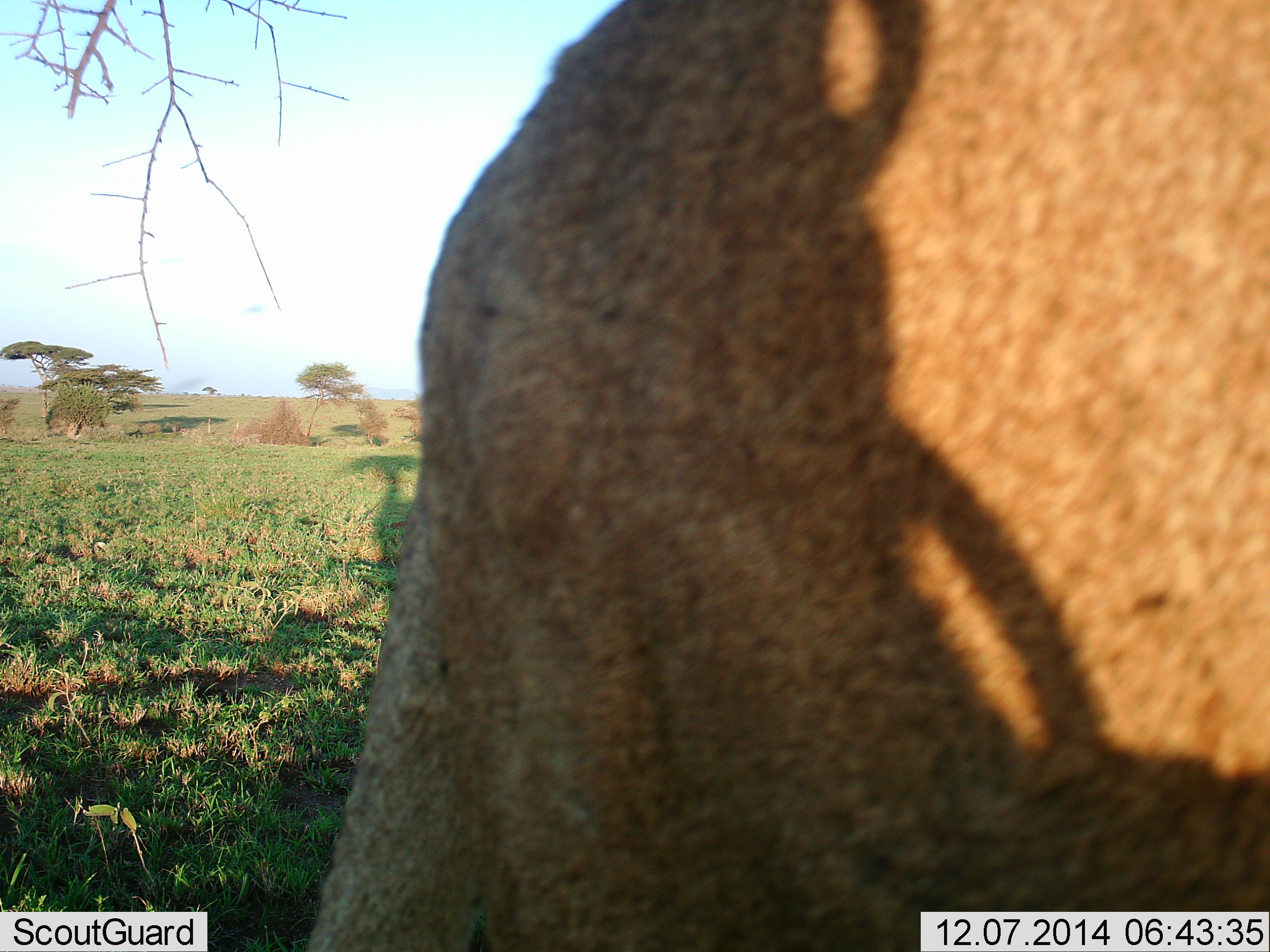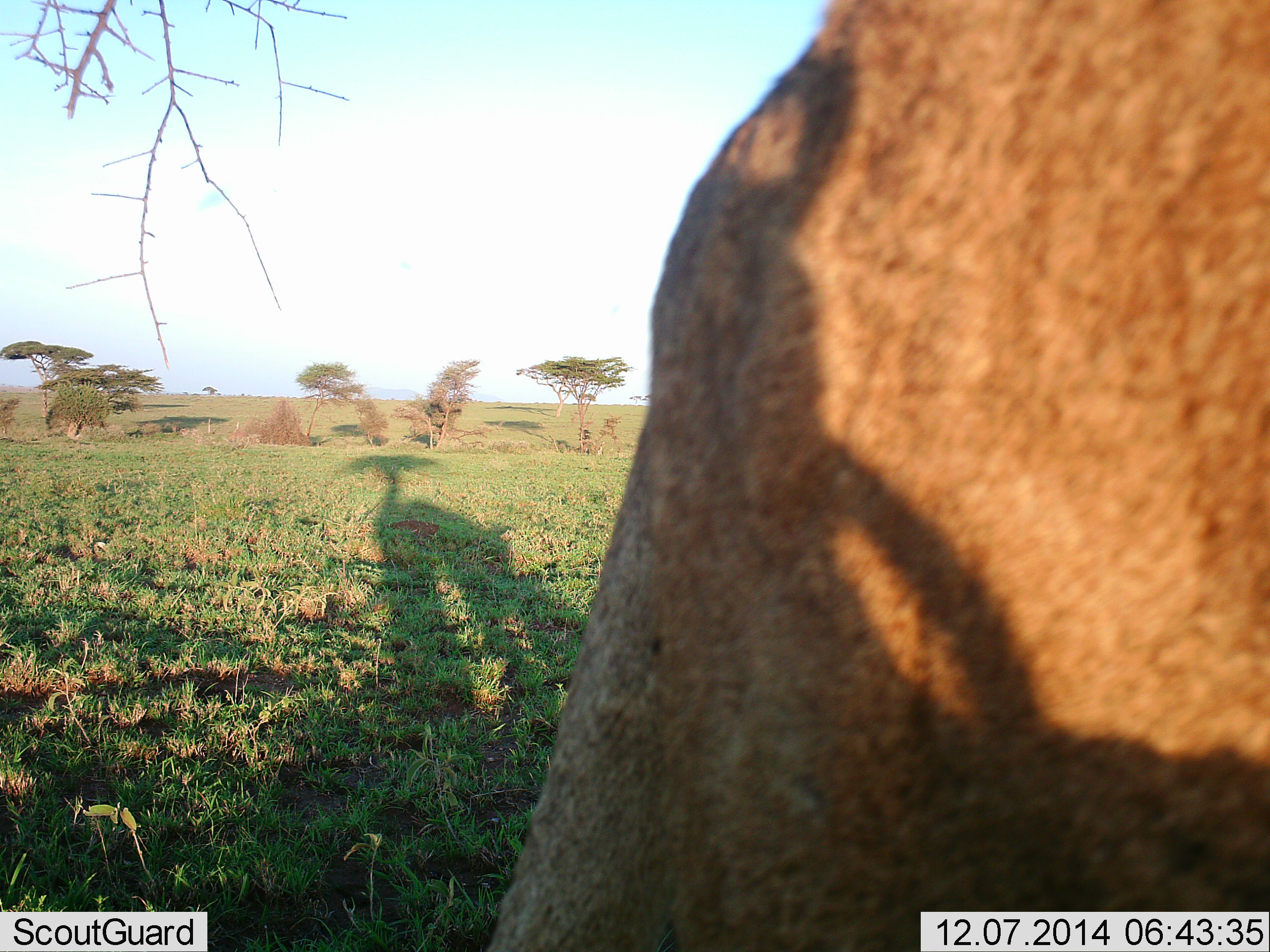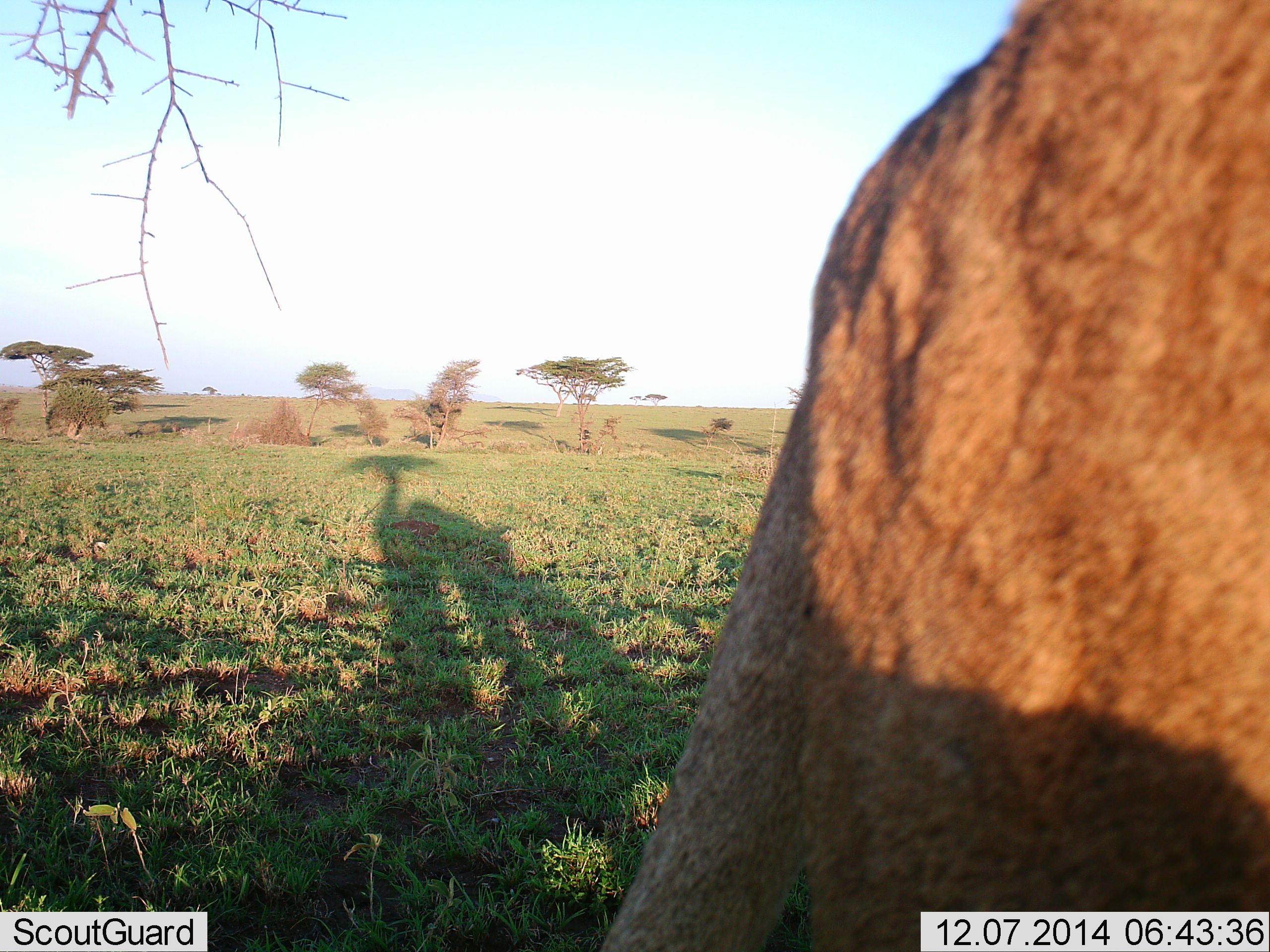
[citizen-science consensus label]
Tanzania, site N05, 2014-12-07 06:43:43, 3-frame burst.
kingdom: Animalia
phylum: Chordata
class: Mammalia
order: Carnivora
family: Felidae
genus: Panthera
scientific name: Panthera leo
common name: lion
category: lionfemale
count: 1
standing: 10%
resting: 0%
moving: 90%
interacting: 0%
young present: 0%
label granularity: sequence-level